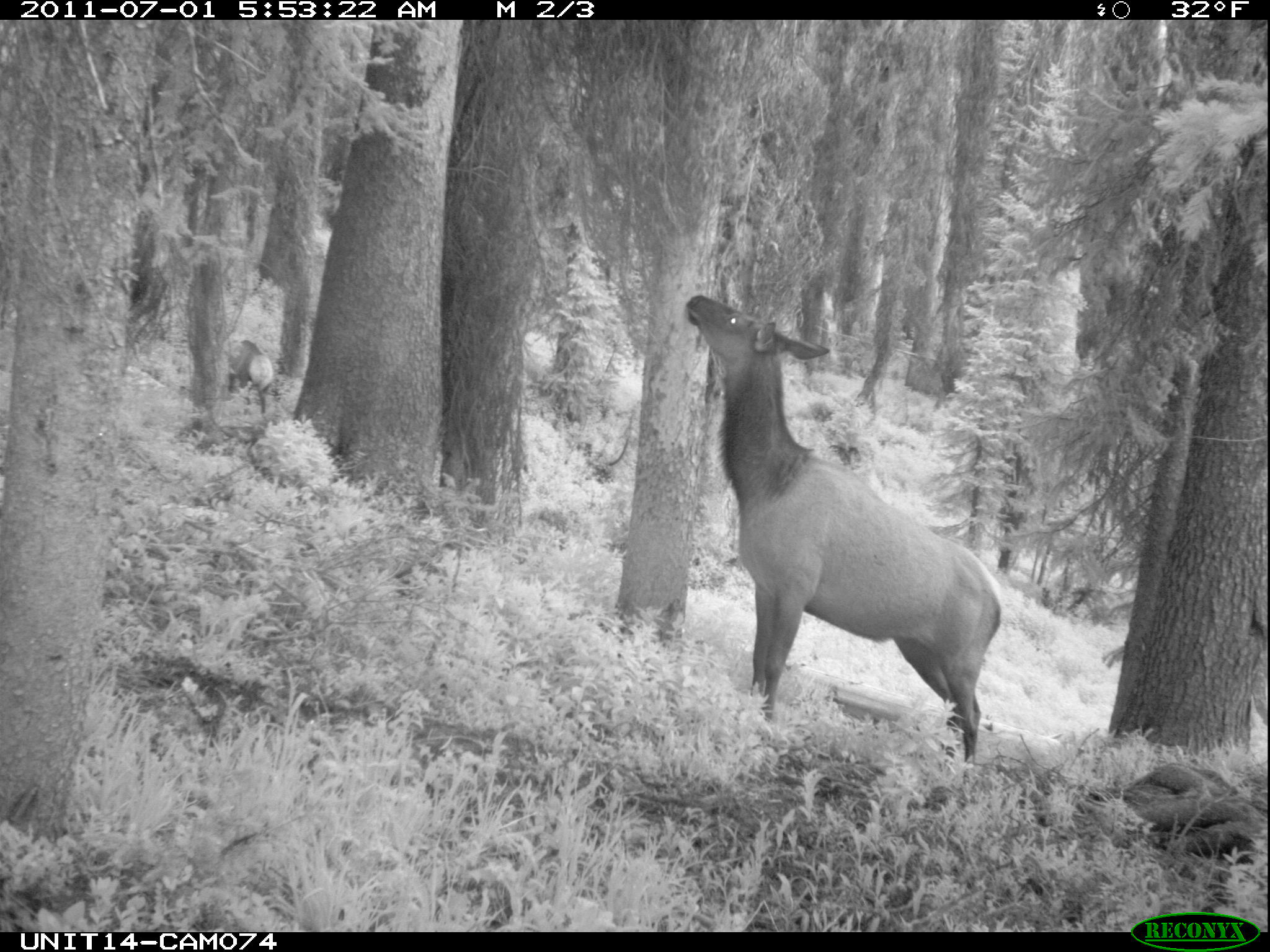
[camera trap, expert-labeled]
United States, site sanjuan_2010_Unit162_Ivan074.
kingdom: Animalia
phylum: Chordata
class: Mammalia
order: Artiodactyla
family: Cervidae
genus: Cervus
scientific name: Cervus elaphus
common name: red deer